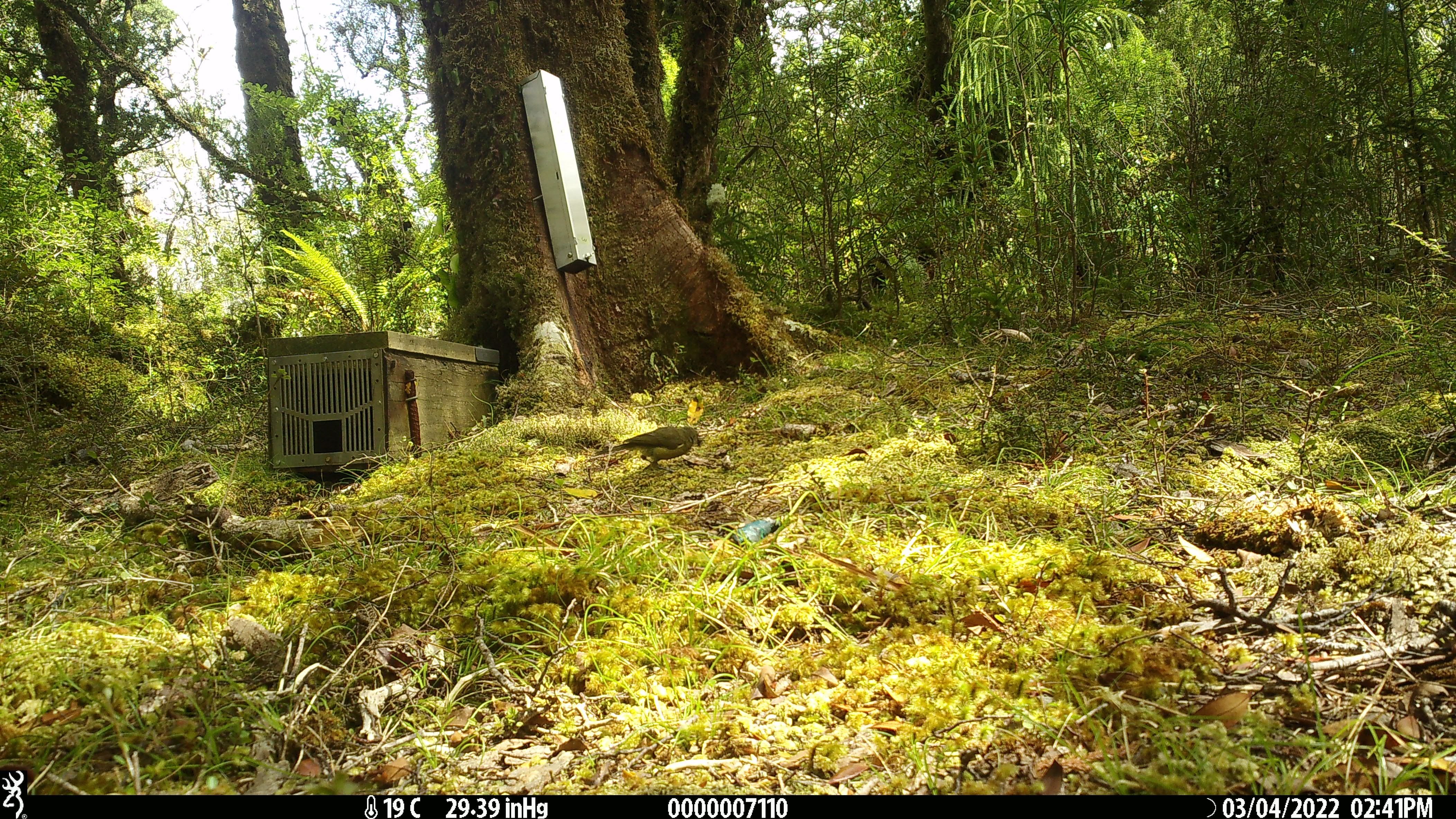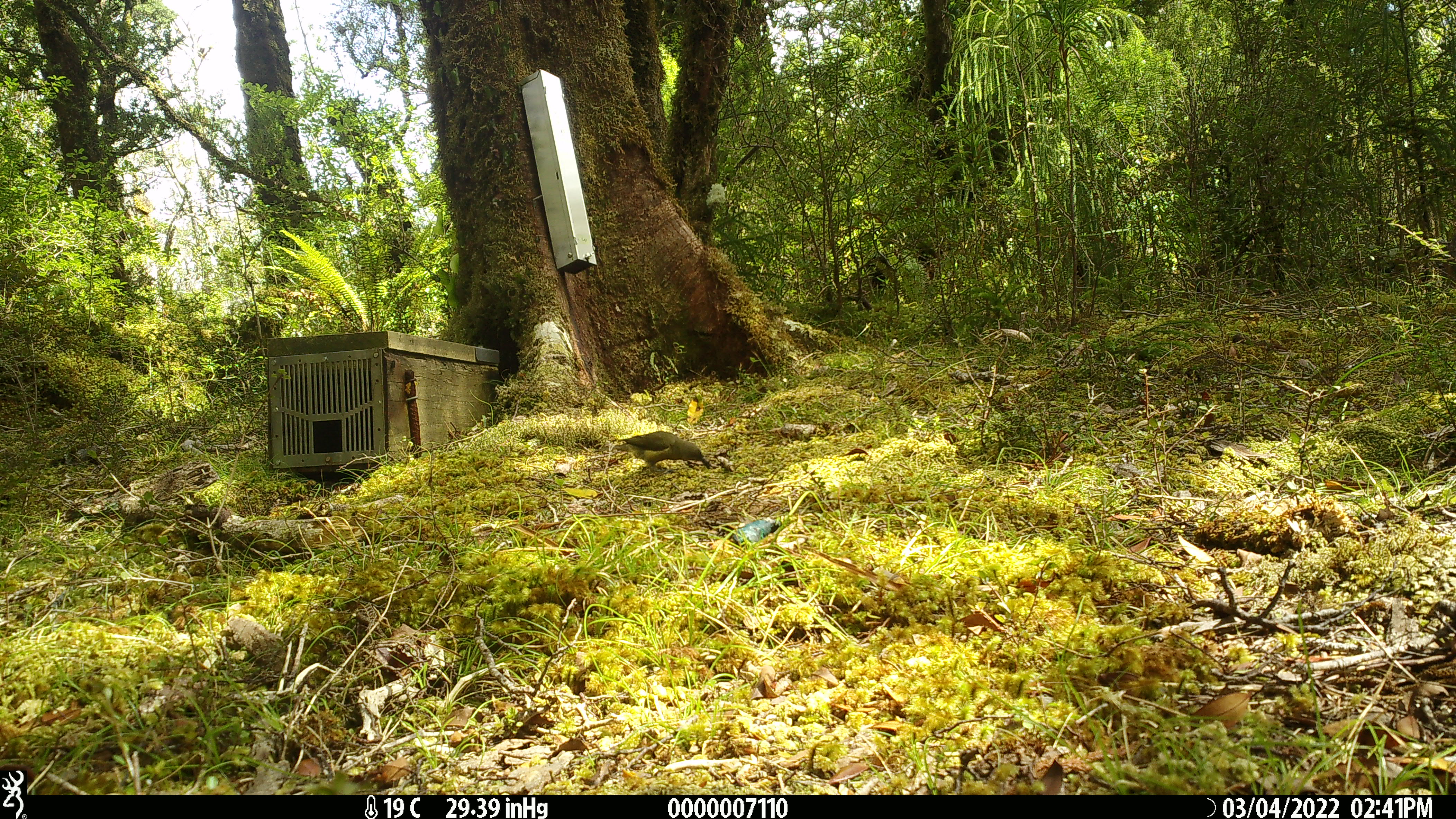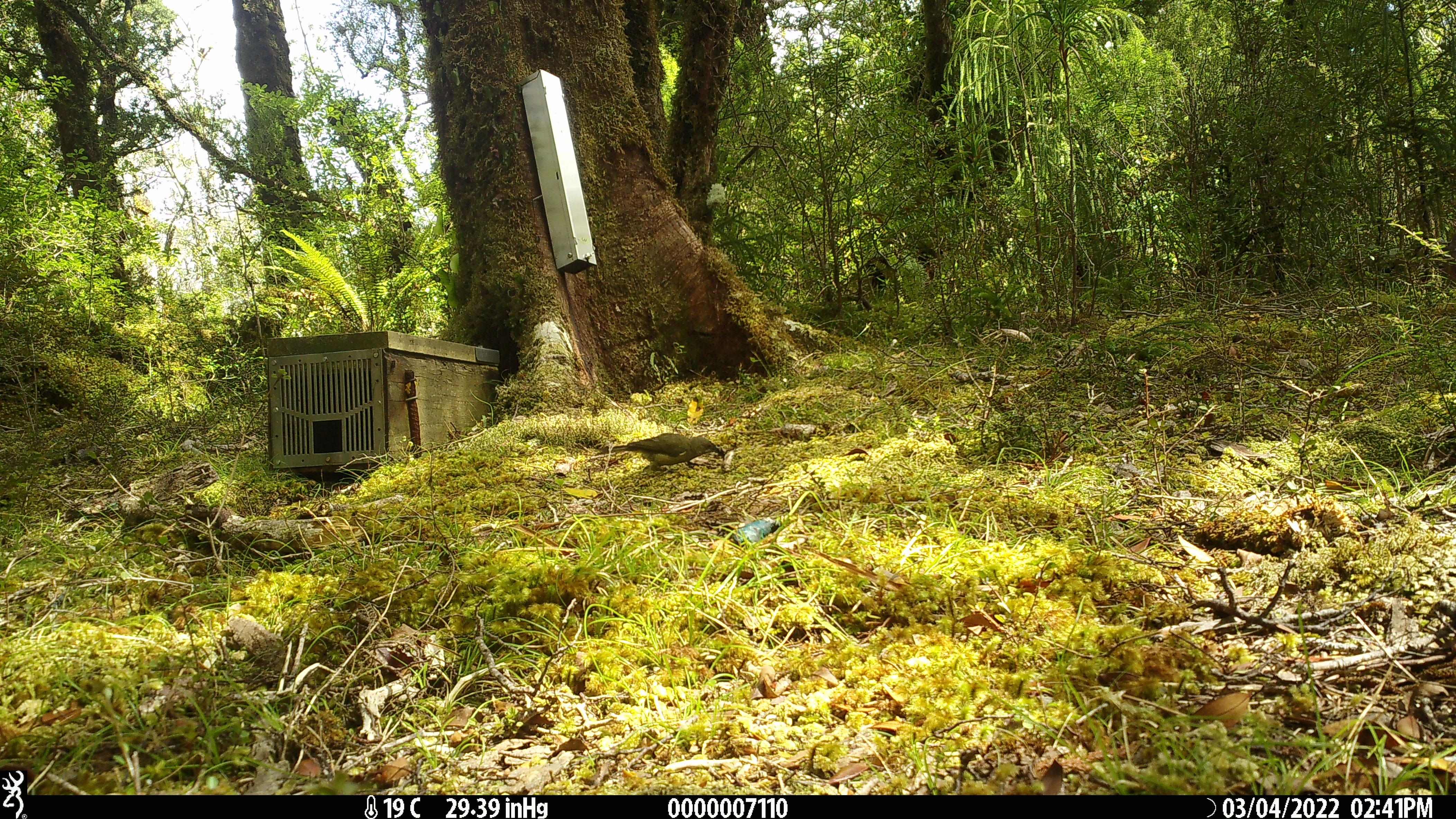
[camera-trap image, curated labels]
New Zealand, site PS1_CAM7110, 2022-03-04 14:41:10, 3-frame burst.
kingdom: Animalia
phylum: Chordata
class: Aves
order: Passeriformes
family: Meliphagidae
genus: Anthornis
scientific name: Anthornis melanura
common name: new zealand bellbird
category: bellbird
Bellbird (new zealand bellbird) (Anthornis melanura).